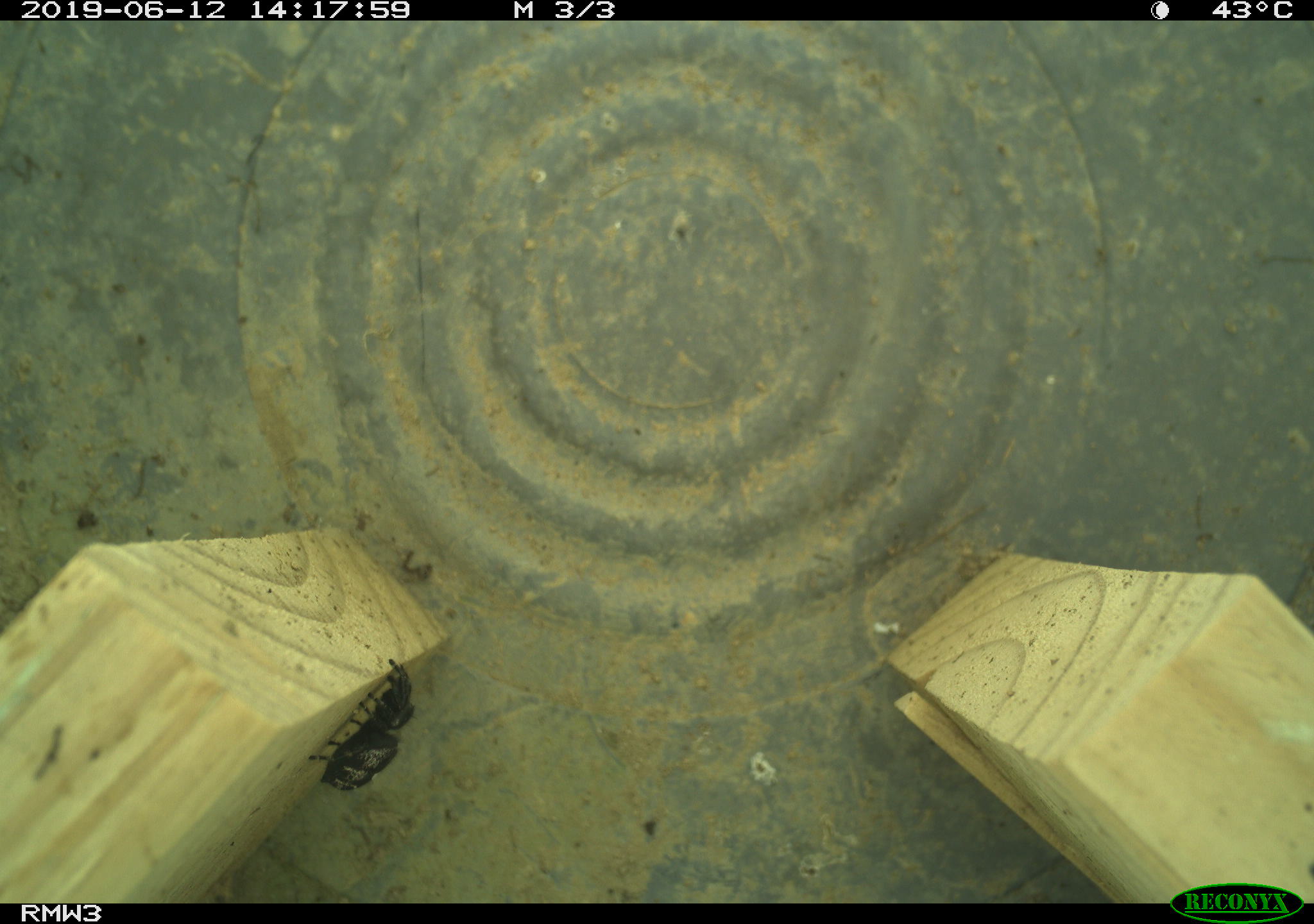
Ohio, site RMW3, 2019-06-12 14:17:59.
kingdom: Animalia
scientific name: Animalia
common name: animal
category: invertebrate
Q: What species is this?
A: Invertebrate (animal) (Animalia).